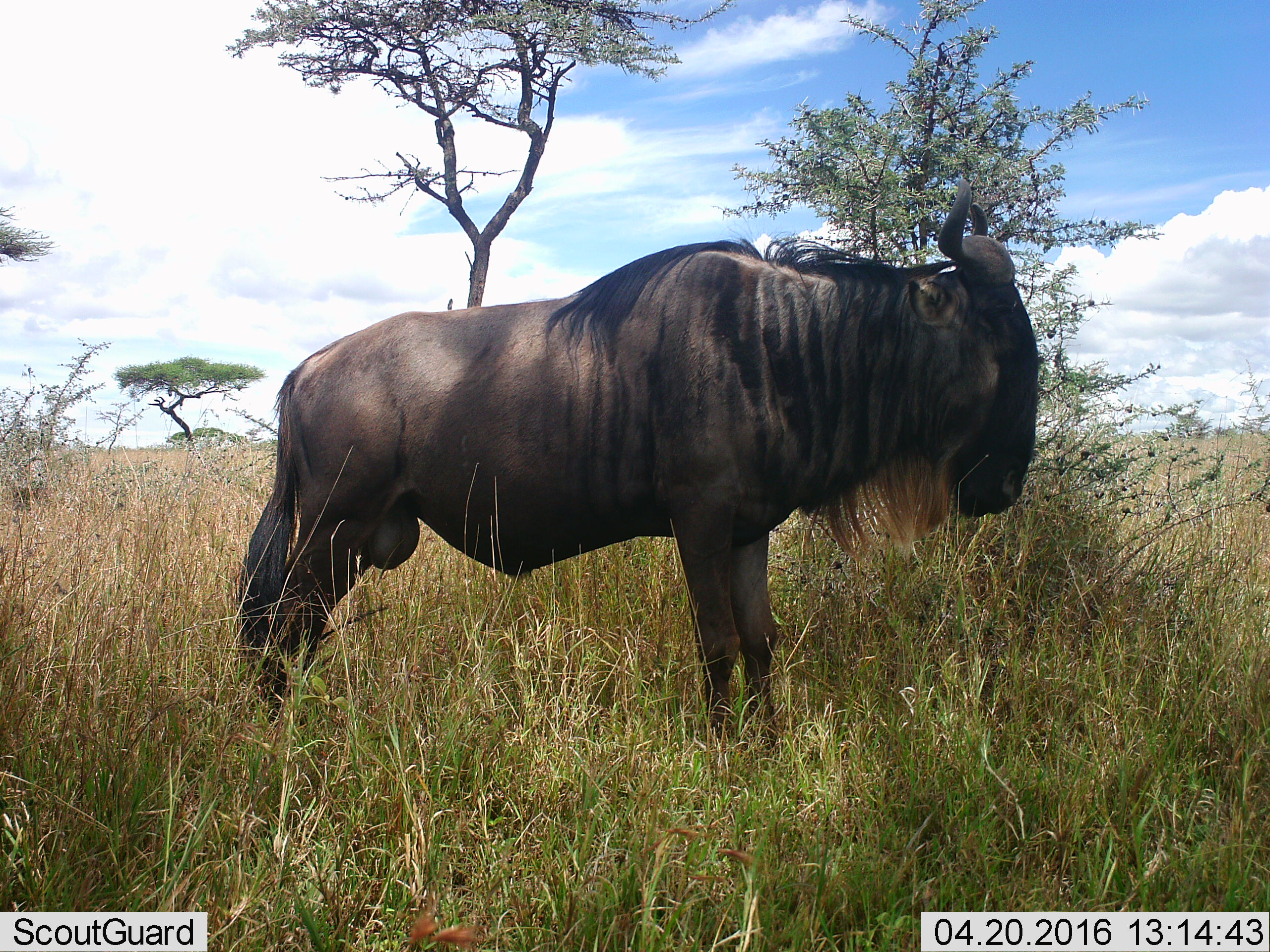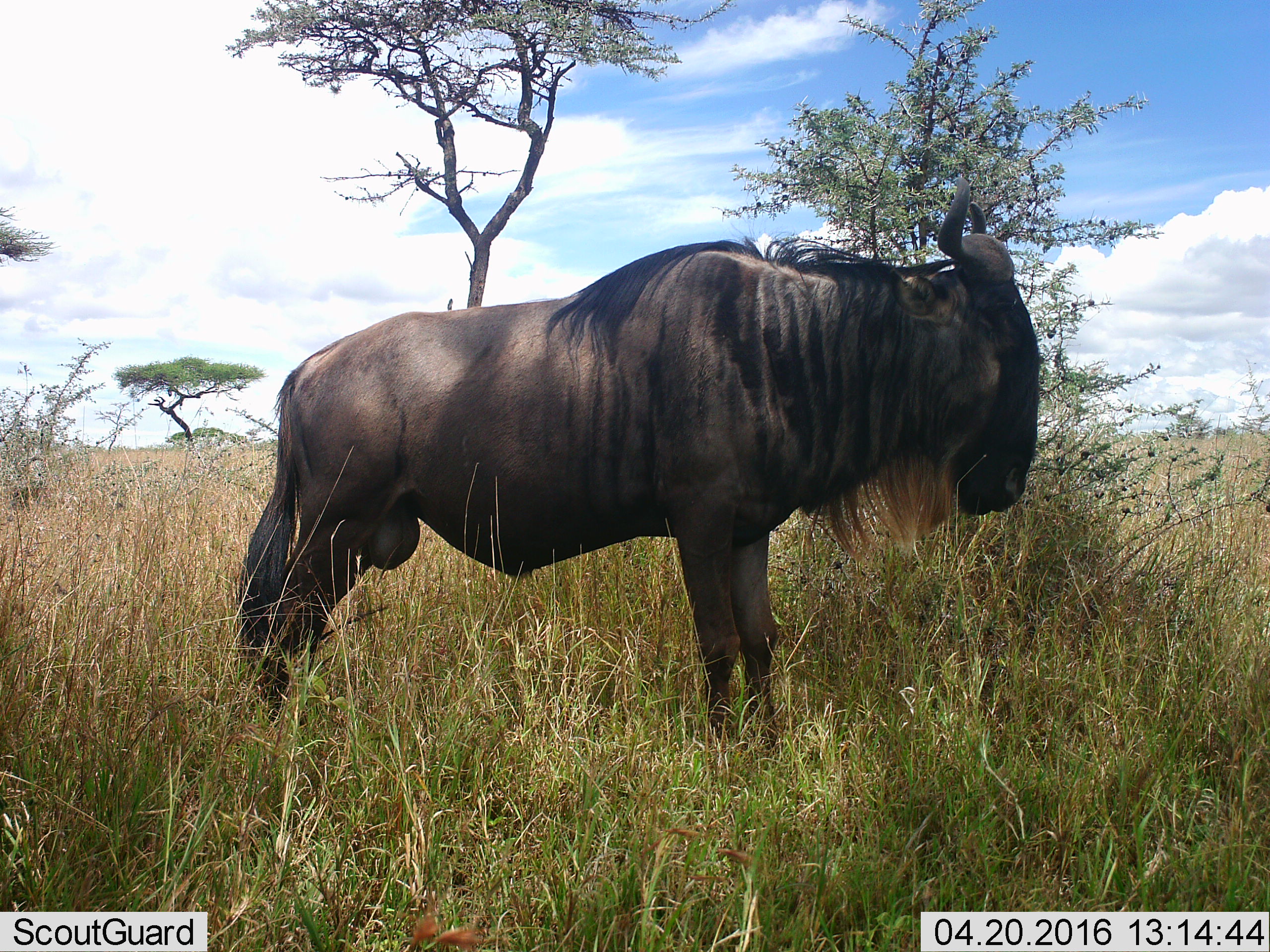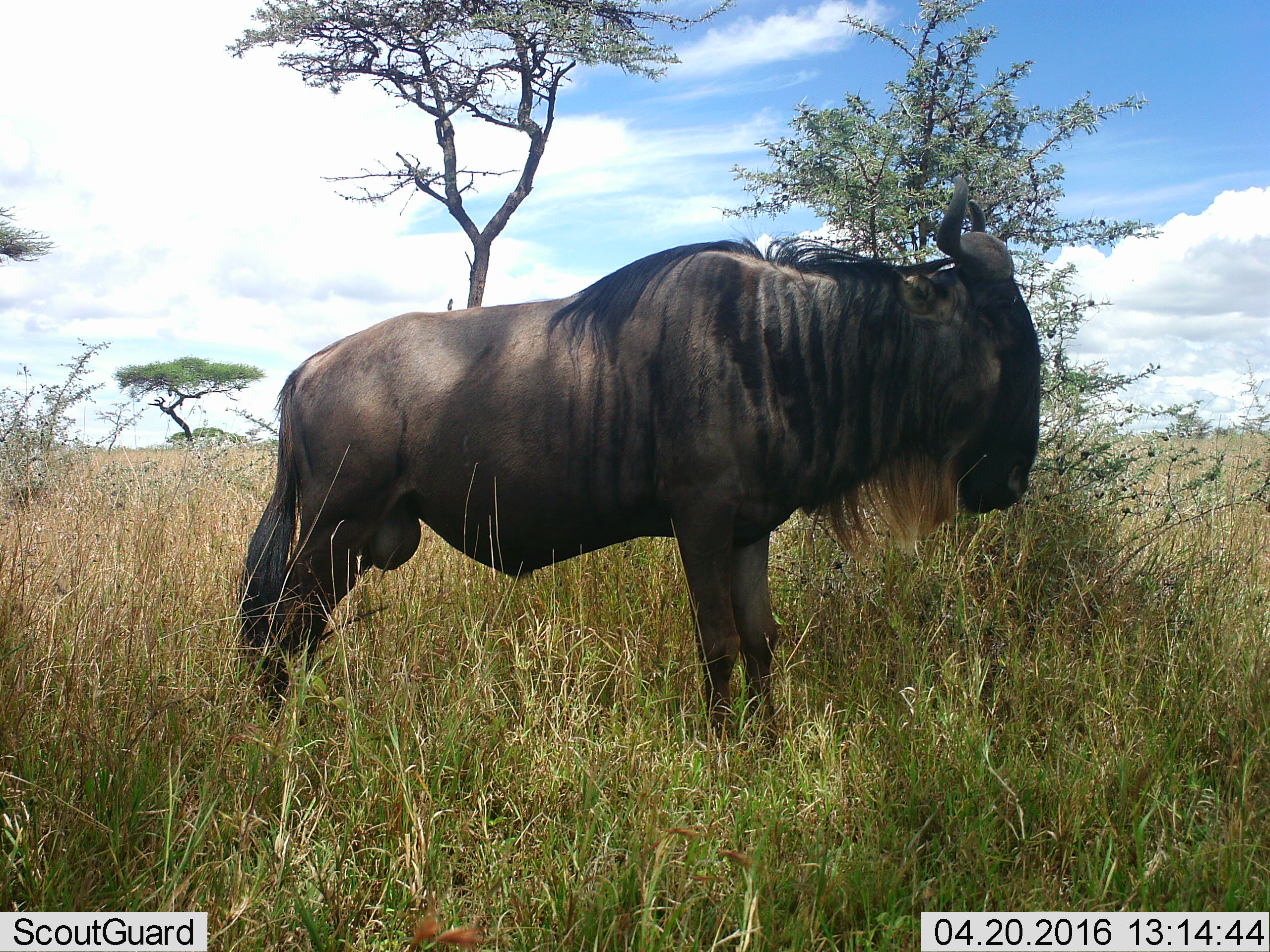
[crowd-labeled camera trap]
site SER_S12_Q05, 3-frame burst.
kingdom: Animalia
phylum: Chordata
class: Mammalia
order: Artiodactyla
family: Bovidae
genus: Connochaetes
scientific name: Connochaetes taurinus taurinus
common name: blue wildebeest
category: wildebeestblue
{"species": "wildebeestblue (blue wildebeest) (Connochaetes taurinus taurinus)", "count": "1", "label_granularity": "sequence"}